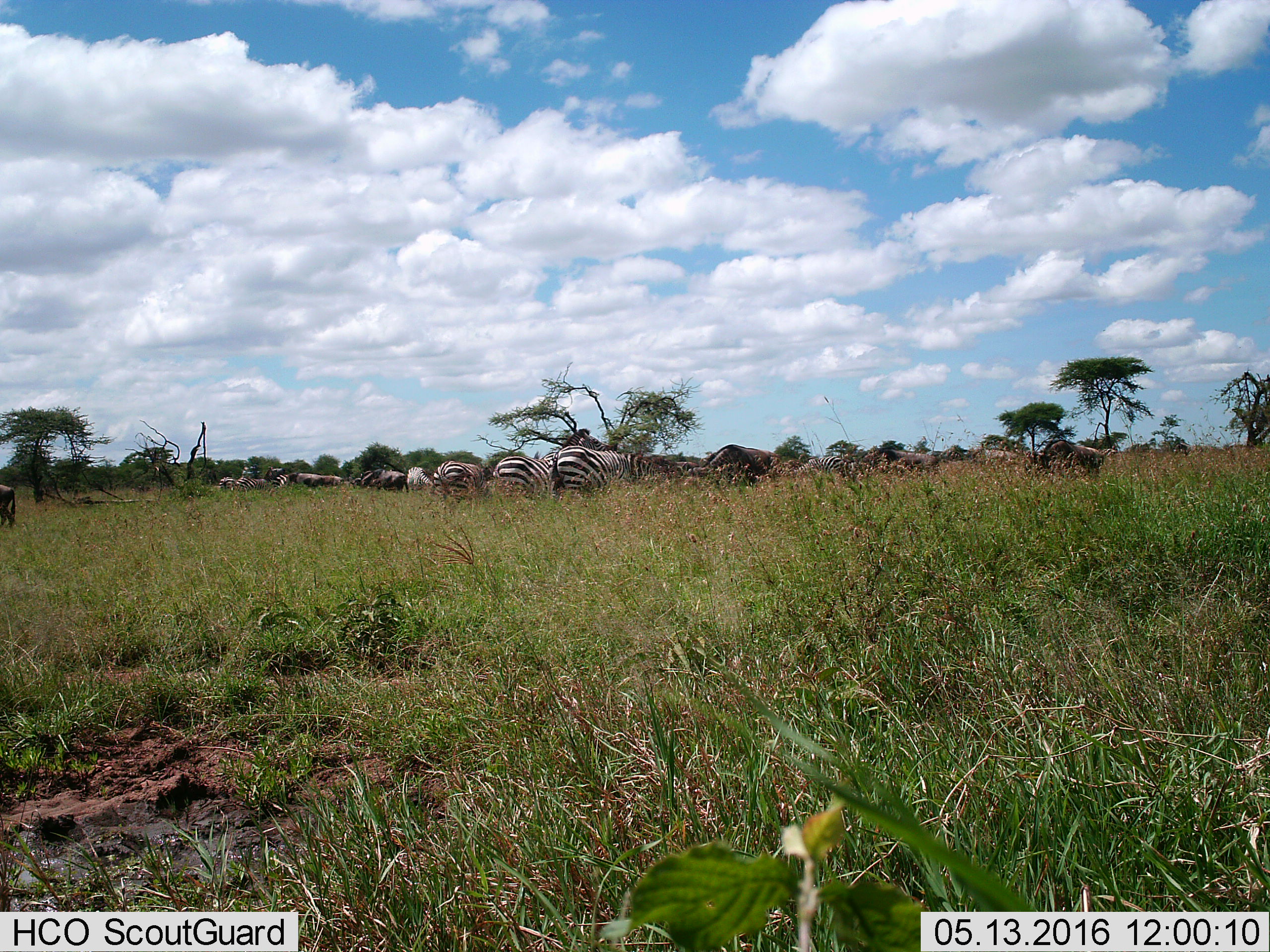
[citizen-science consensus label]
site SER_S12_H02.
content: unidentified animal